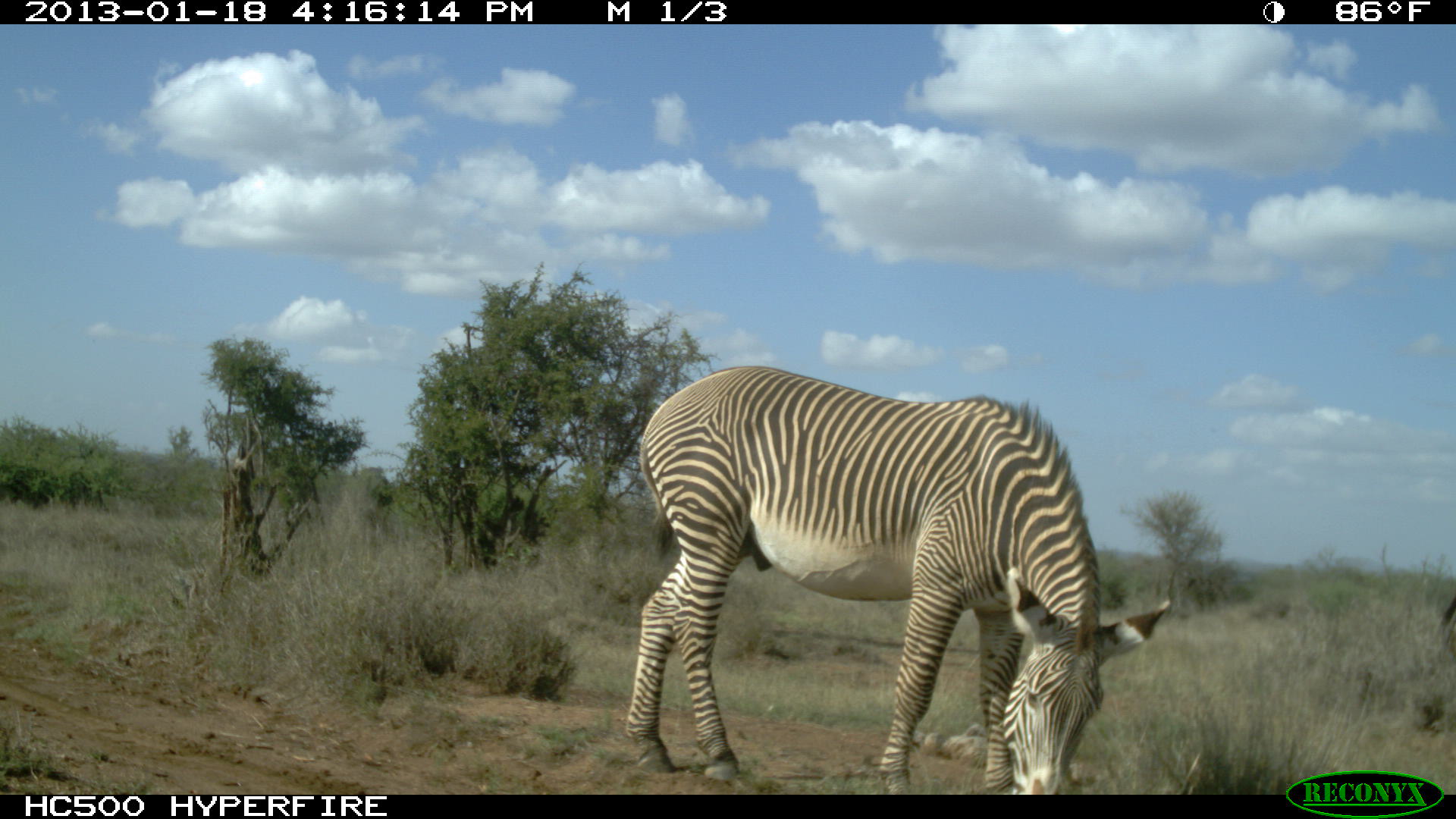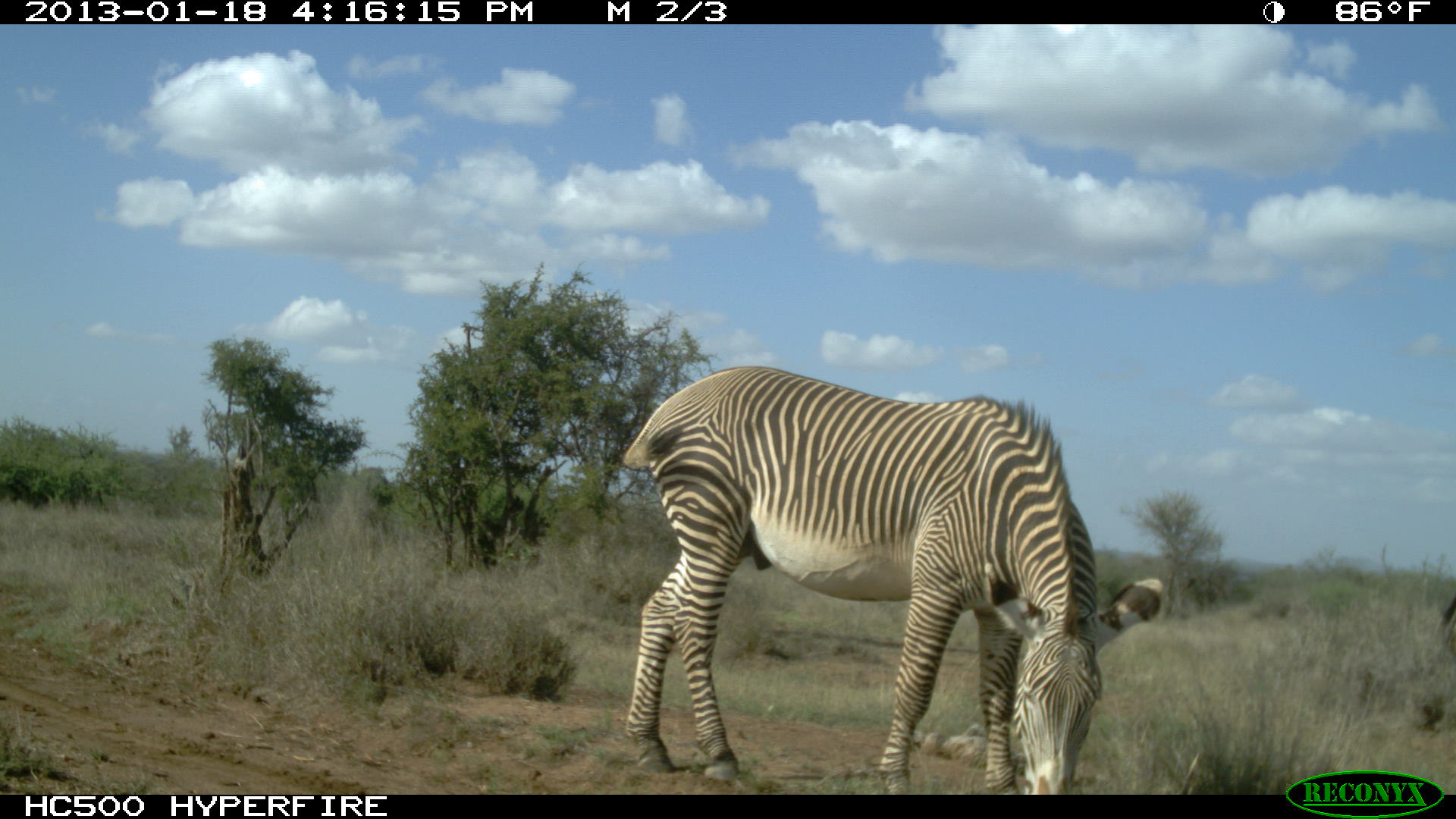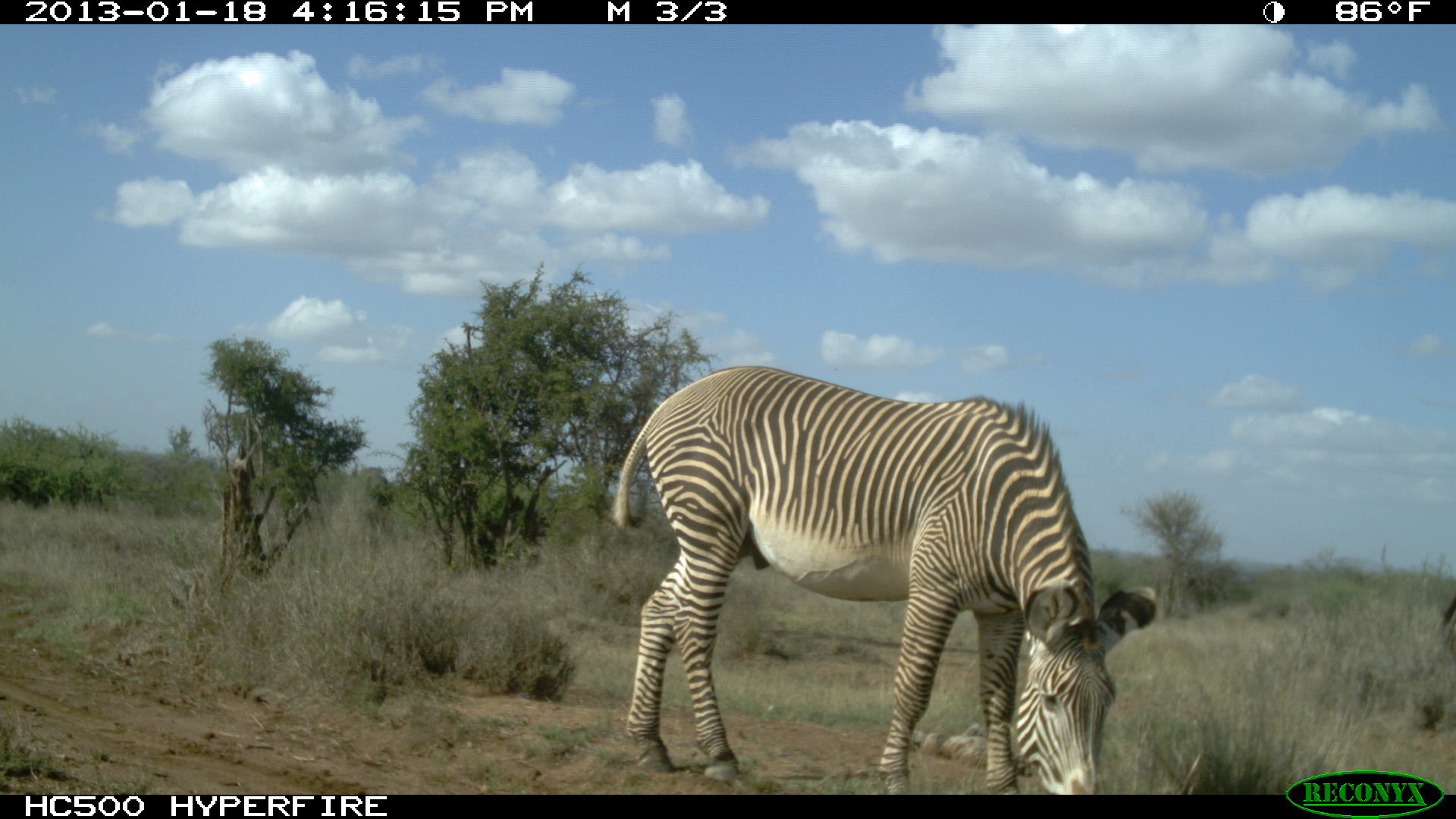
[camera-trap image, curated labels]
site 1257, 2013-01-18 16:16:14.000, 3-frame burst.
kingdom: Animalia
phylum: Chordata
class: Mammalia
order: Perissodactyla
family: Equidae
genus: Equus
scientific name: Equus grevyi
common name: grévy's zebra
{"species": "Equus grevyi (grévy's zebra)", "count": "1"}